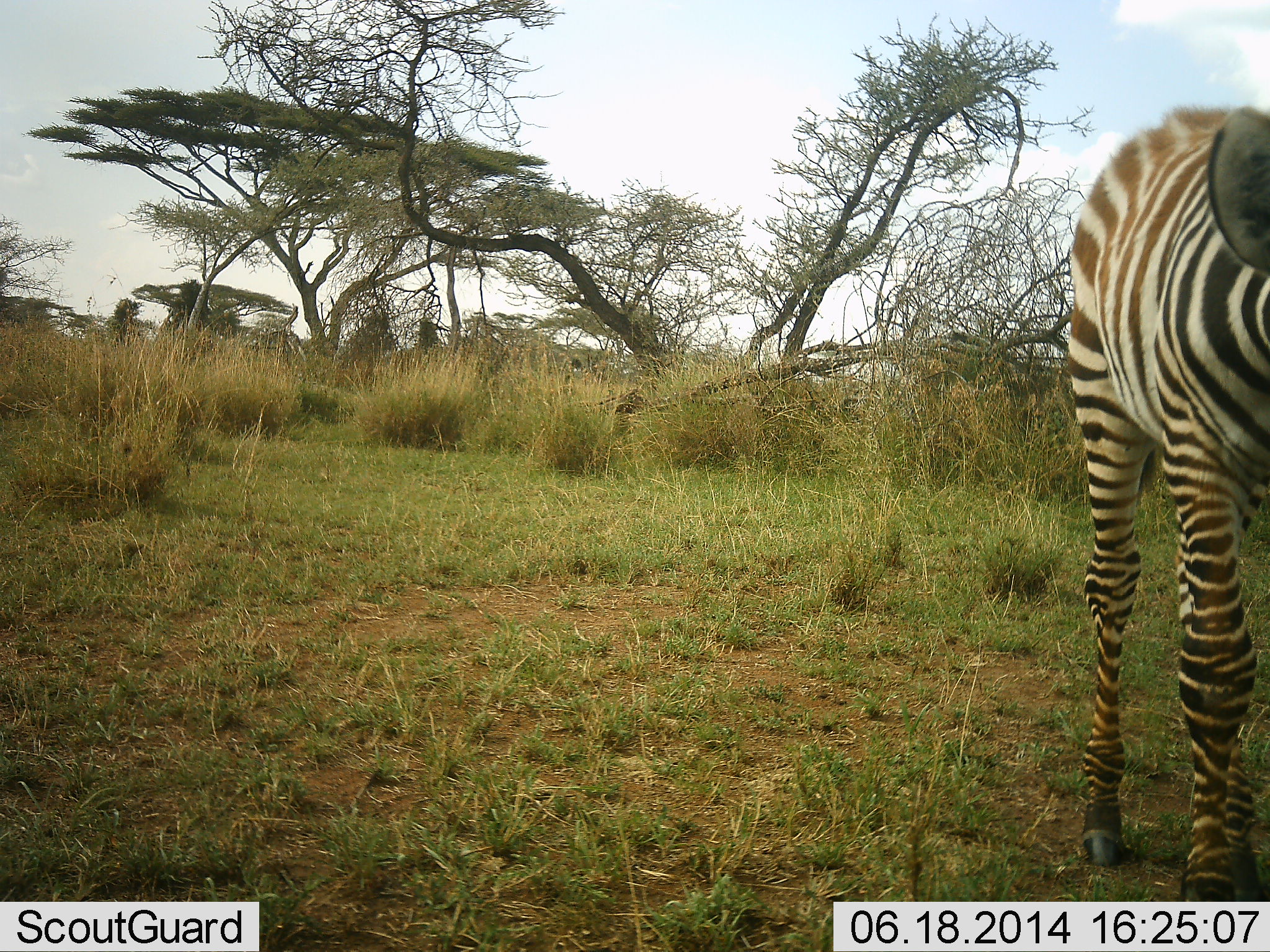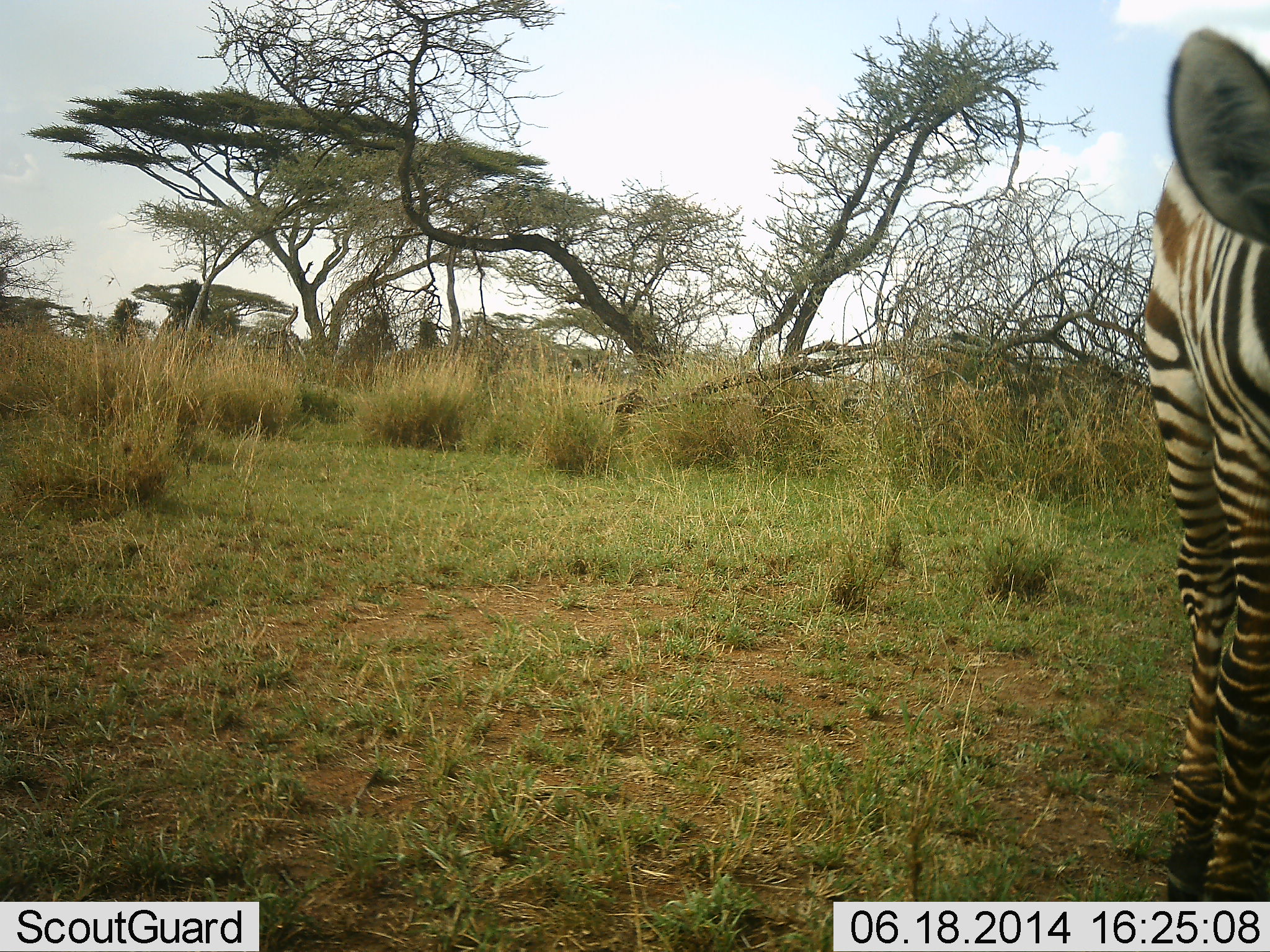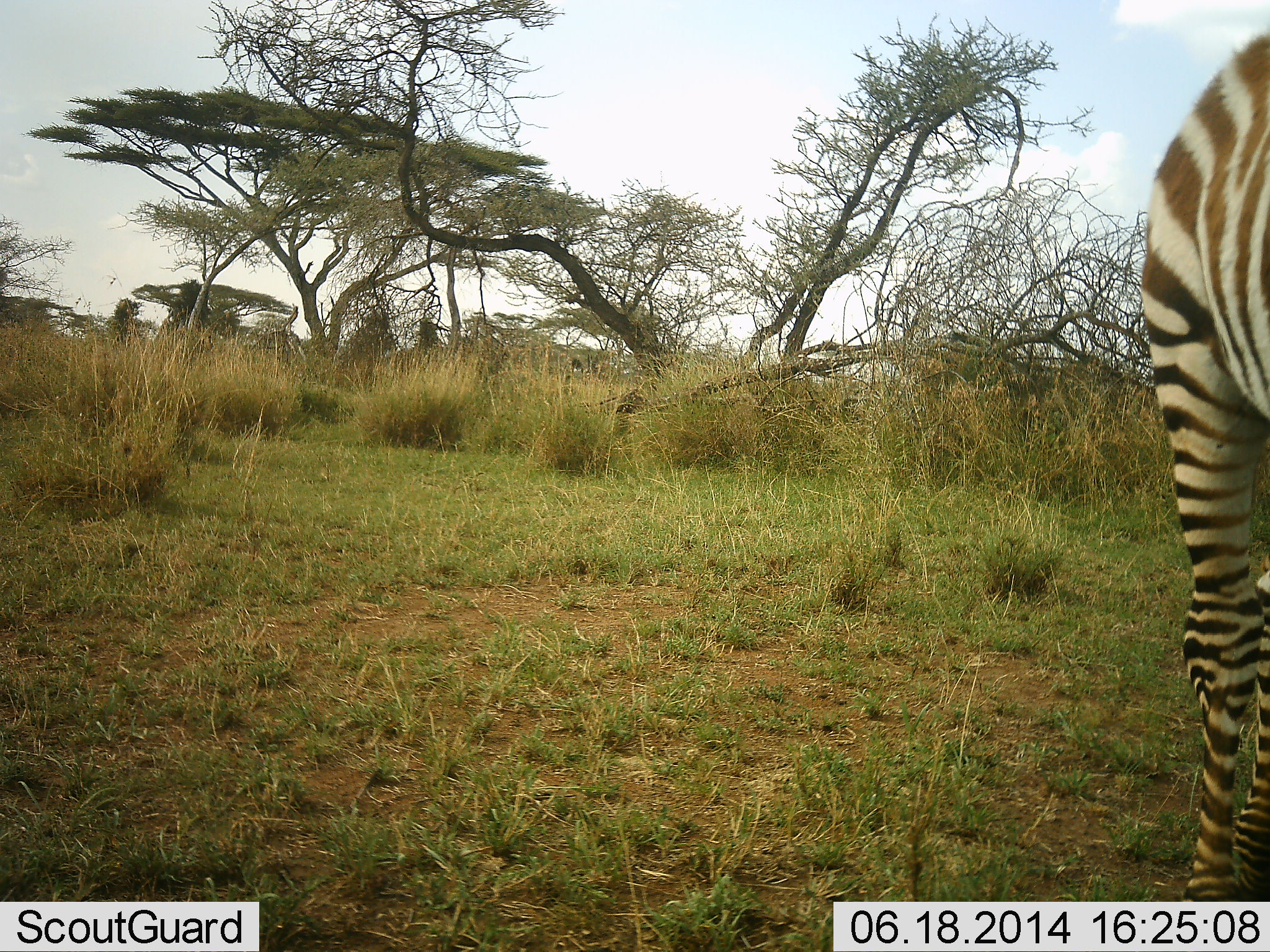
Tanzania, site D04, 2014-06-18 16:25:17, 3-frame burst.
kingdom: Animalia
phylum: Chordata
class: Mammalia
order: Perissodactyla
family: Equidae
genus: Equus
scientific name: Equus quagga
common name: plains zebra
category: zebra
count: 1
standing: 20%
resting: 0%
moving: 80%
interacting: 10%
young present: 40%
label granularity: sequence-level